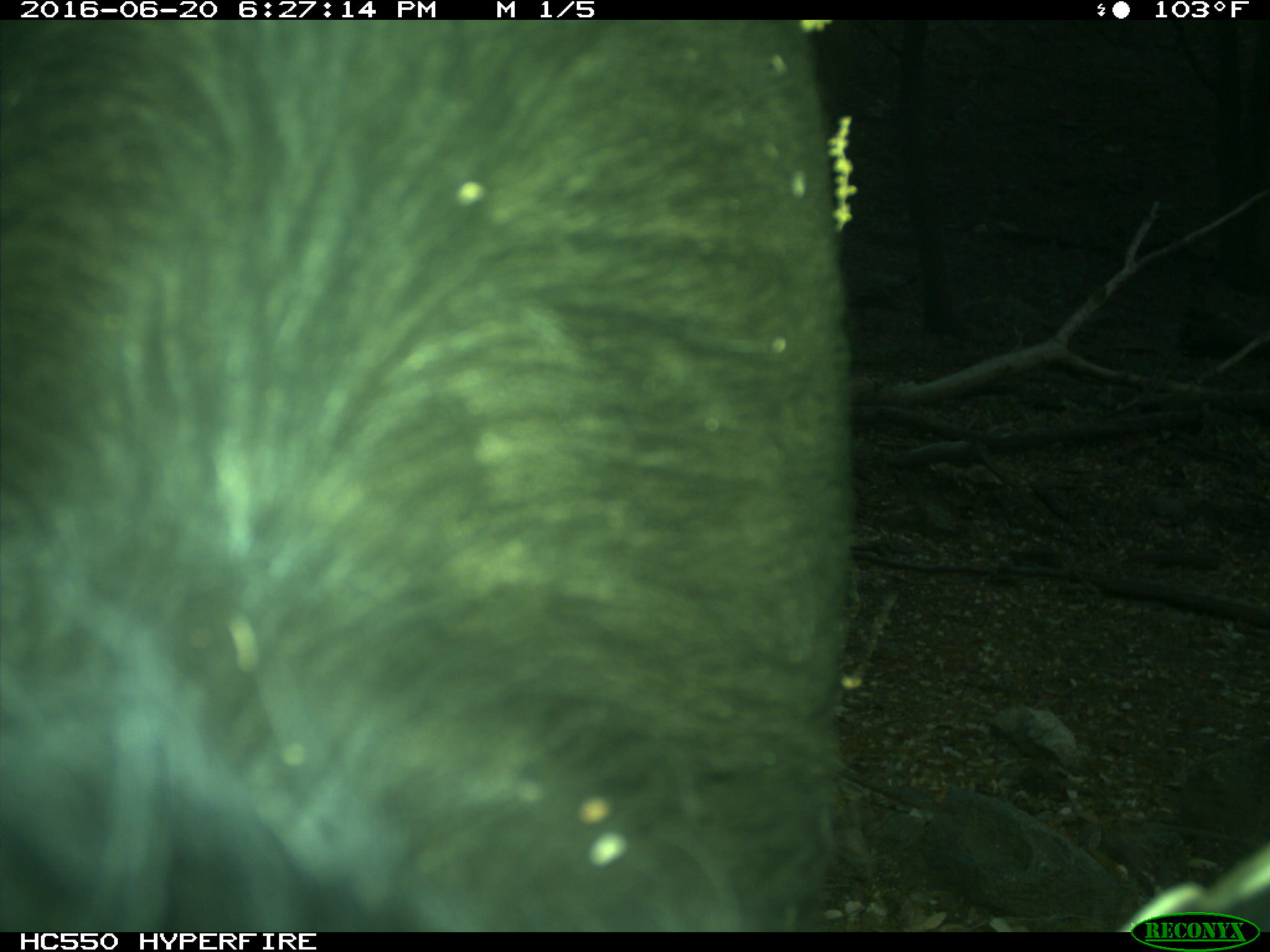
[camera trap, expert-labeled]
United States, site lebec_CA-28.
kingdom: Animalia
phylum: Chordata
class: Mammalia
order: Artiodactyla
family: Bovidae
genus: Bos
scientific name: Bos taurus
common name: domestic cow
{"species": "Bos taurus (domestic cow)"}